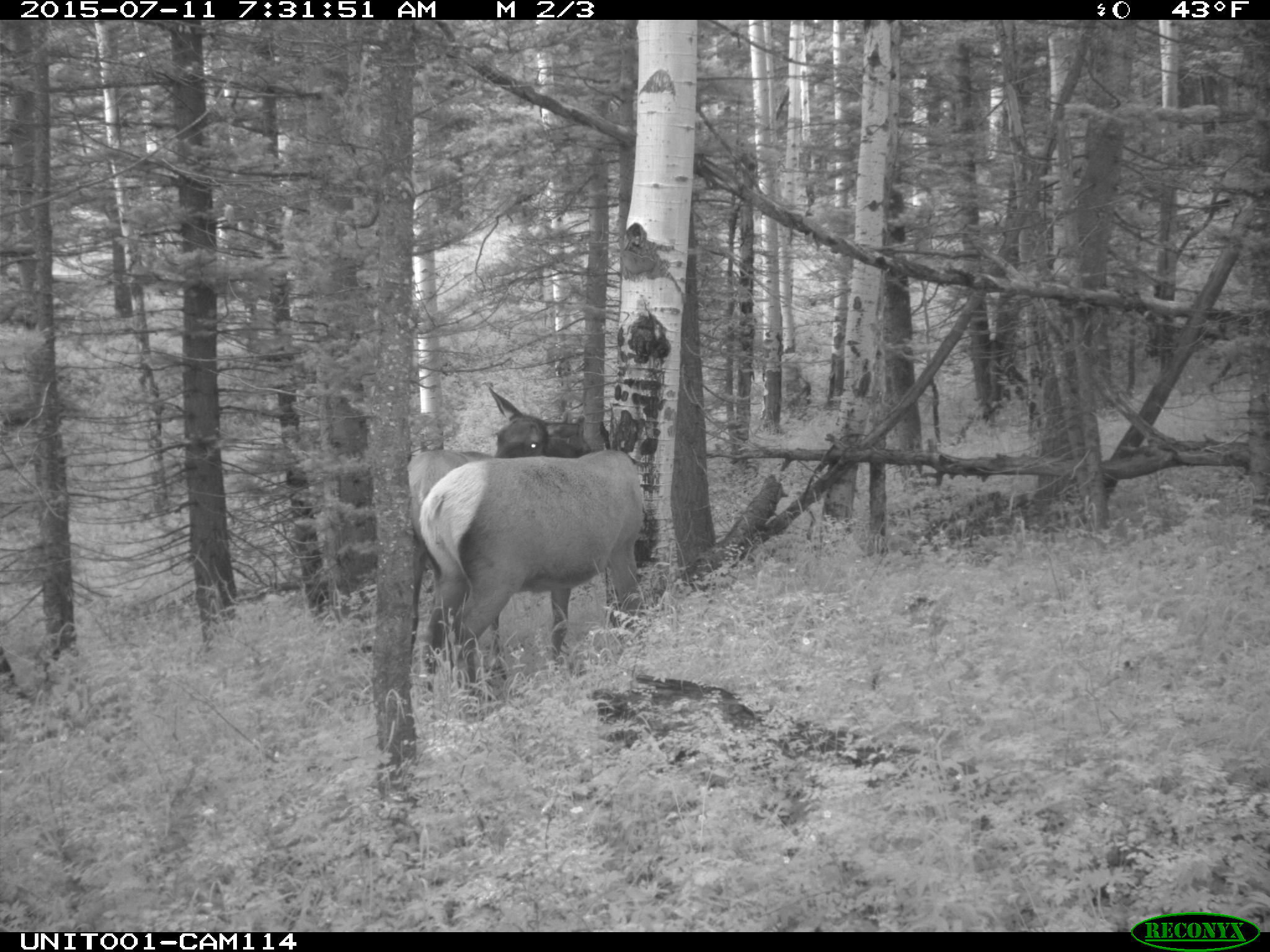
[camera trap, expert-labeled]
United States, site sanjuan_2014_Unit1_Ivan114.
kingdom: Animalia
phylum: Chordata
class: Mammalia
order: Artiodactyla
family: Cervidae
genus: Cervus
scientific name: Cervus elaphus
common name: red deer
Cervus elaphus (red deer).